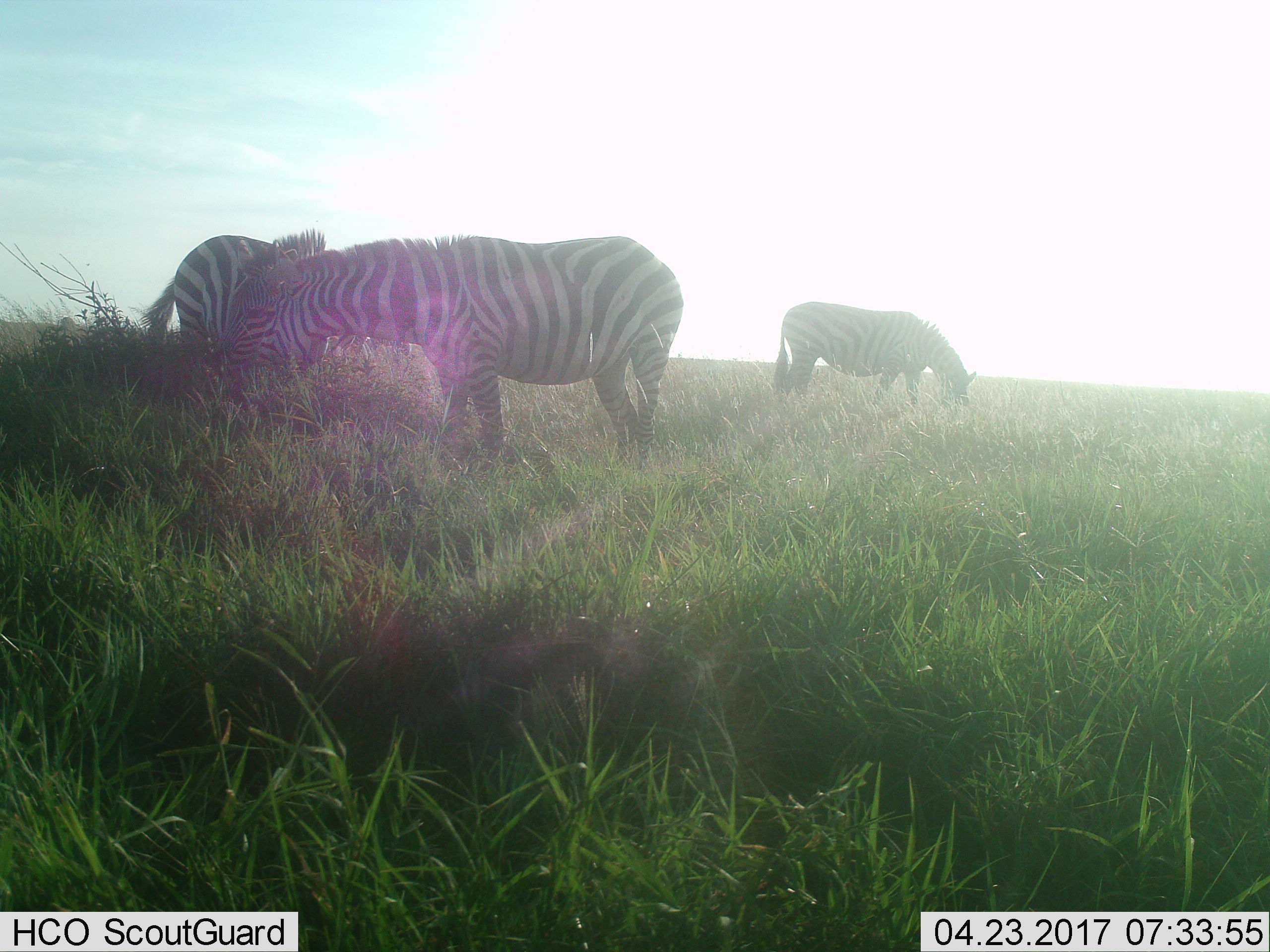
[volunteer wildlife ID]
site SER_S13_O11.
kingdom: Animalia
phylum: Chordata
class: Mammalia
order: Perissodactyla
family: Equidae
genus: Equus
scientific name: Equus quagga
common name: plains zebra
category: zebraplains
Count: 3.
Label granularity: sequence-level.